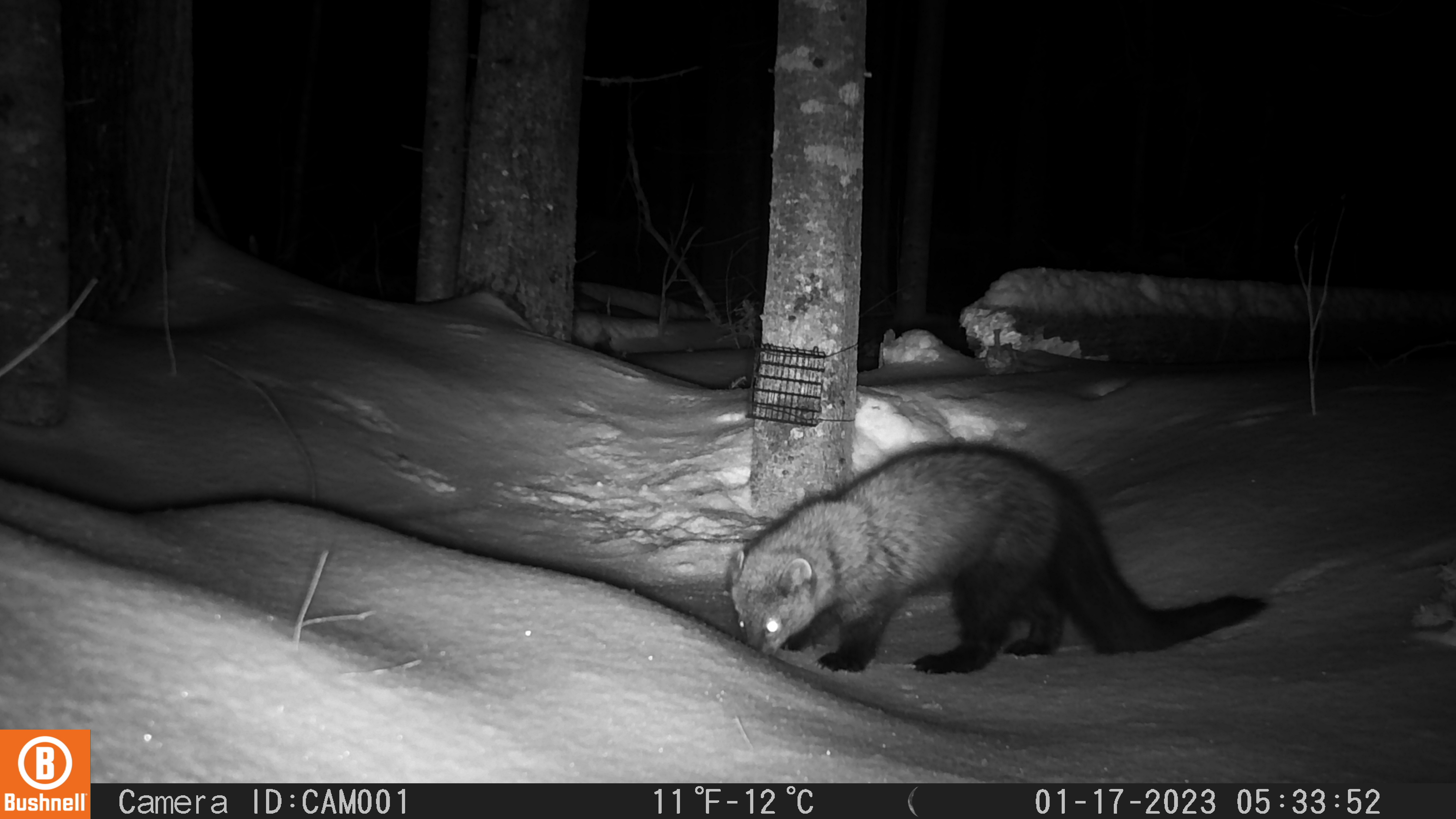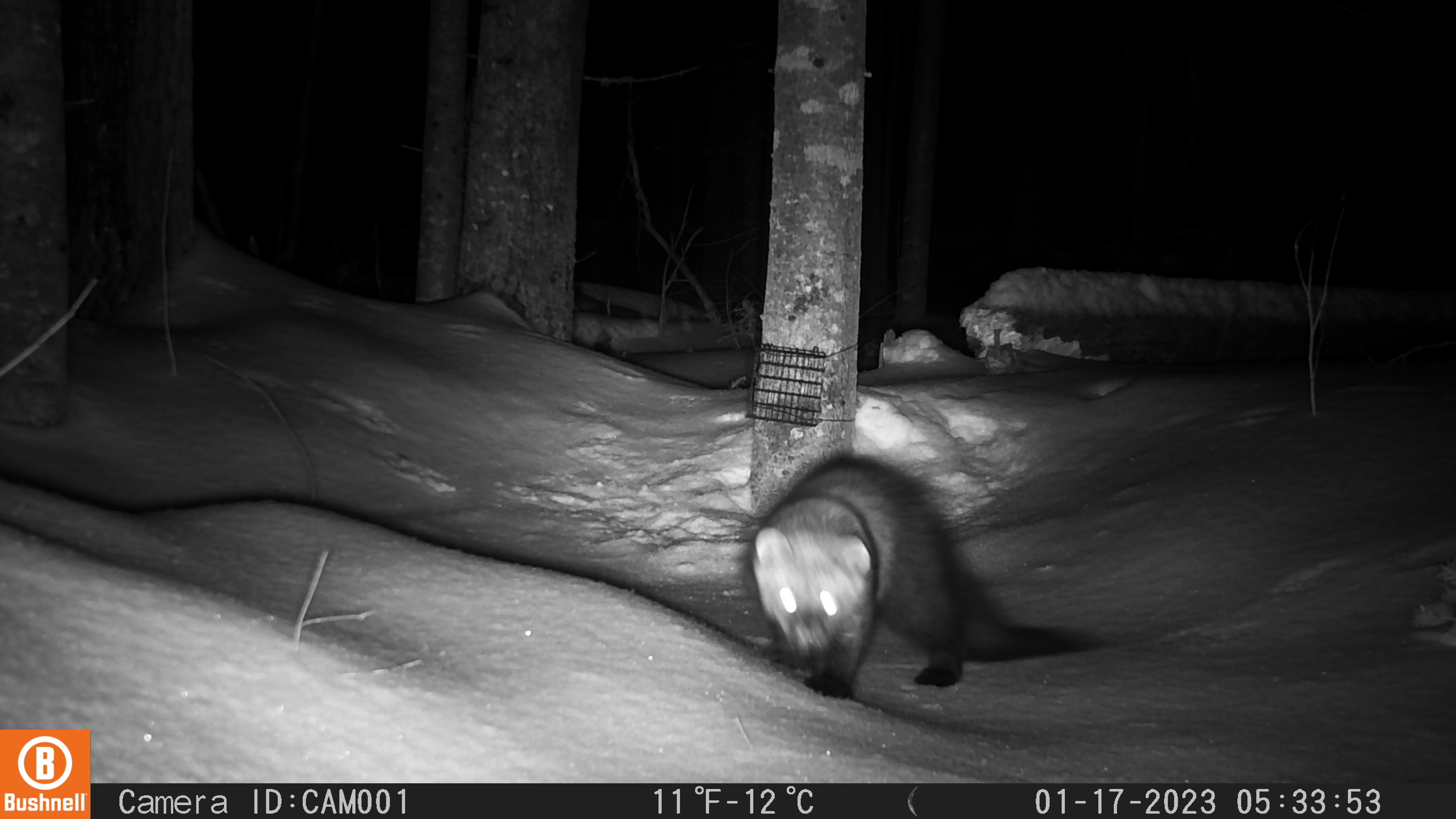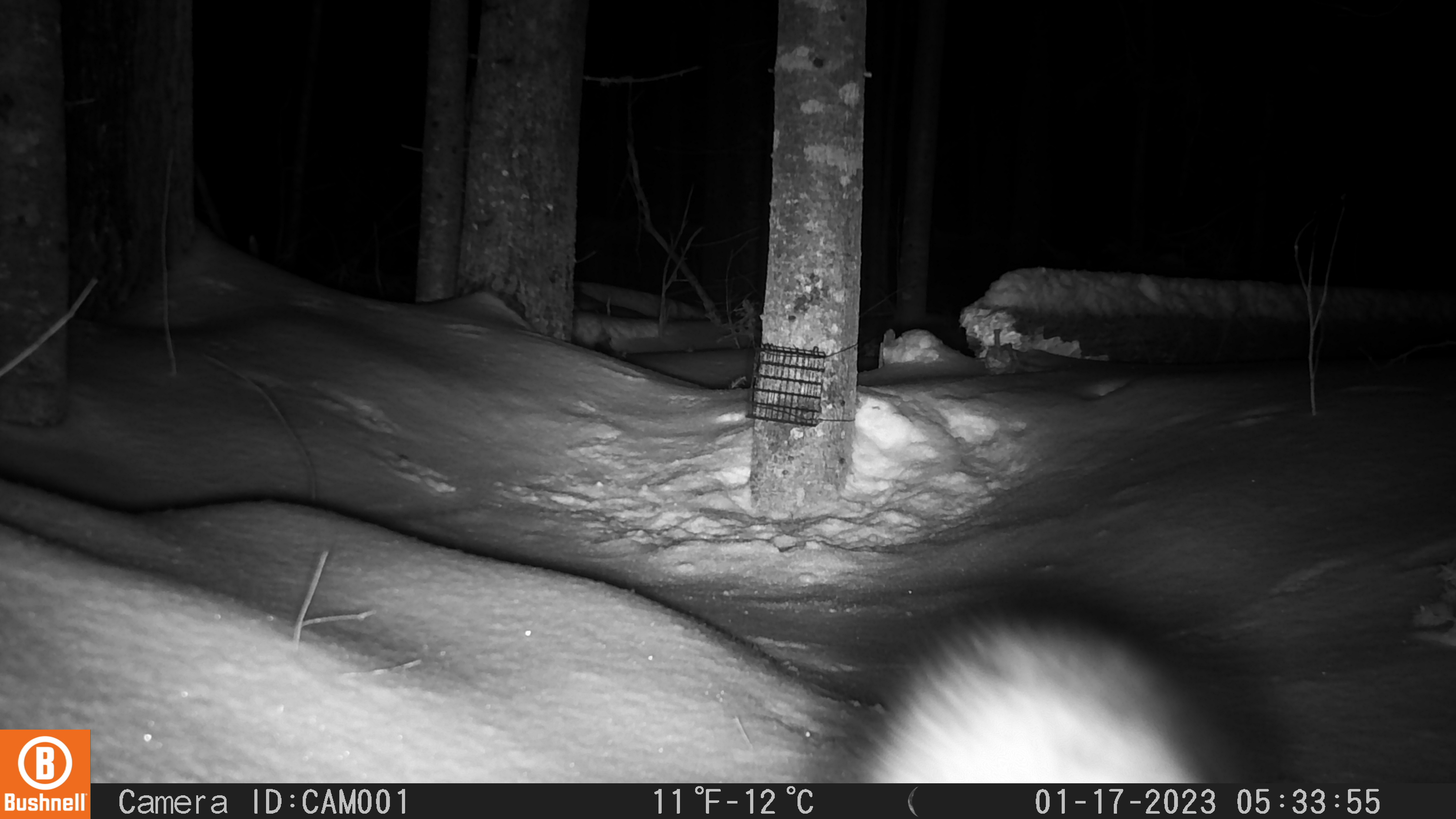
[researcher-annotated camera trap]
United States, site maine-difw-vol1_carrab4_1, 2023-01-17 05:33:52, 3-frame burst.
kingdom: Animalia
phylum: Chordata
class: Mammalia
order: Carnivora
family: Mustelidae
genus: Pekania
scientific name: Pekania pennanti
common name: fisher